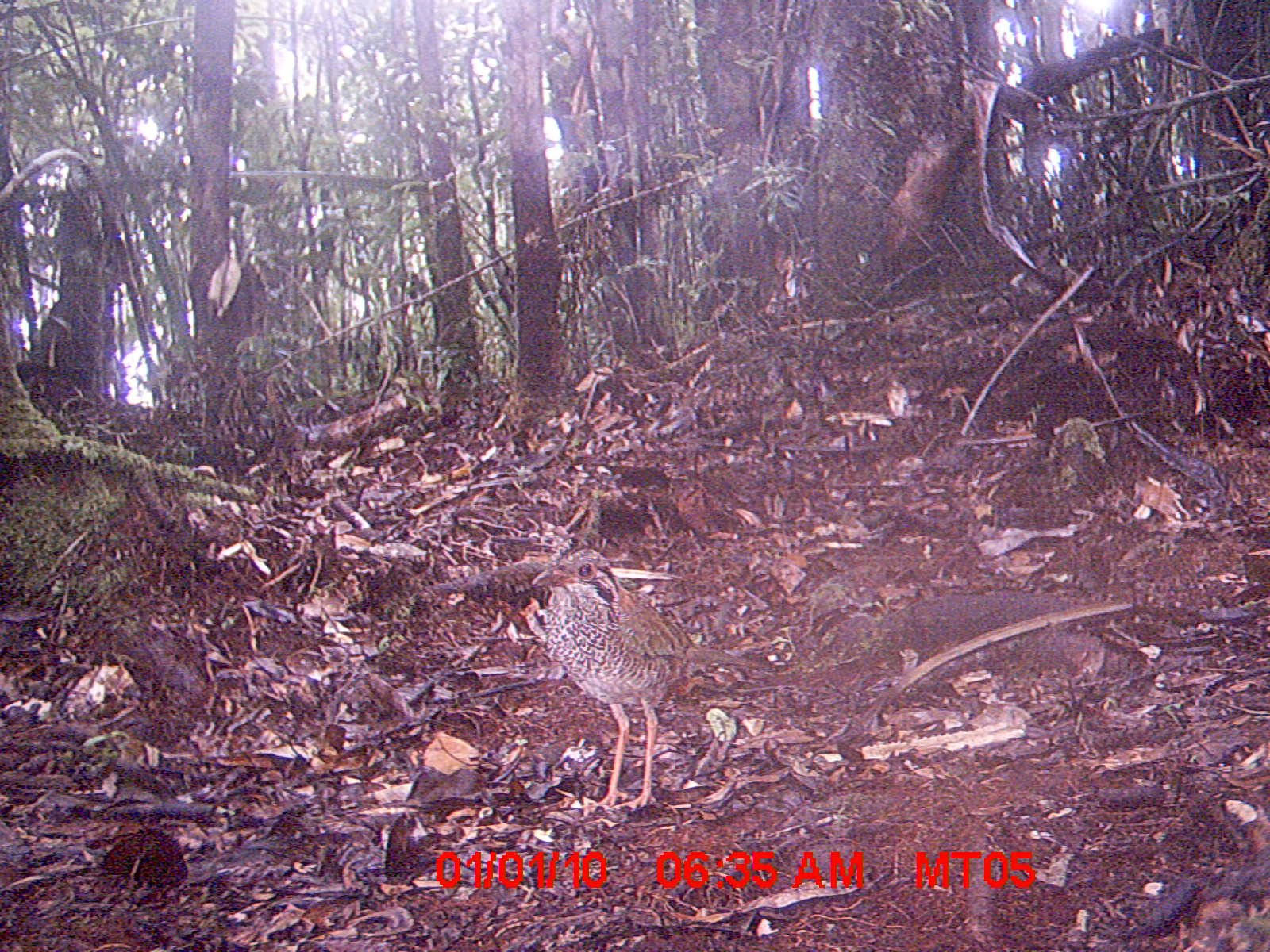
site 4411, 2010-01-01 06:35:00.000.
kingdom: Animalia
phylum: Chordata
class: Aves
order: Coraciiformes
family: Brachypteraciidae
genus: Brachypteracias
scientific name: Brachypteracias squamiger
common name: scaly ground roller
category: geobiastes squamiger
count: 1